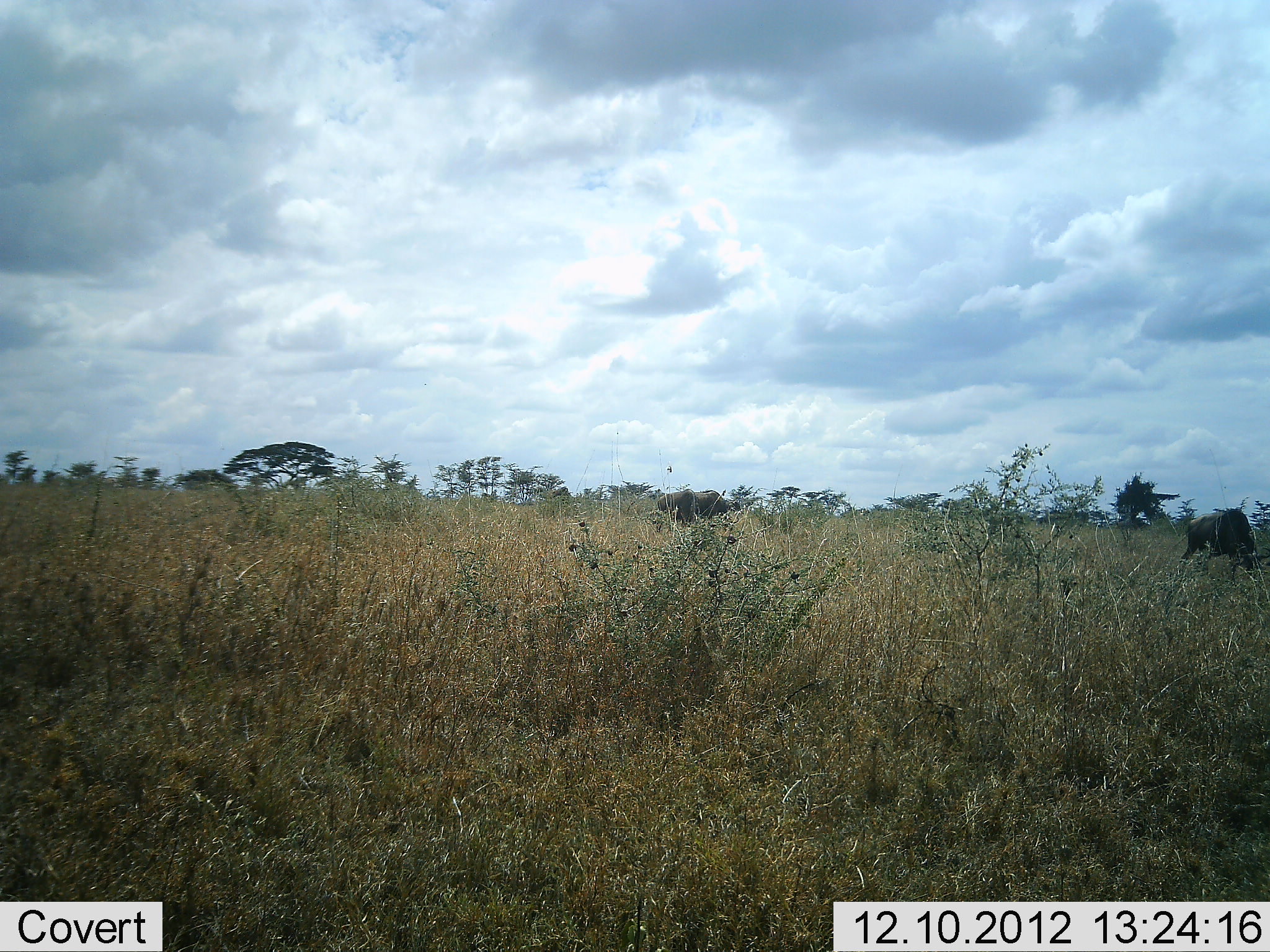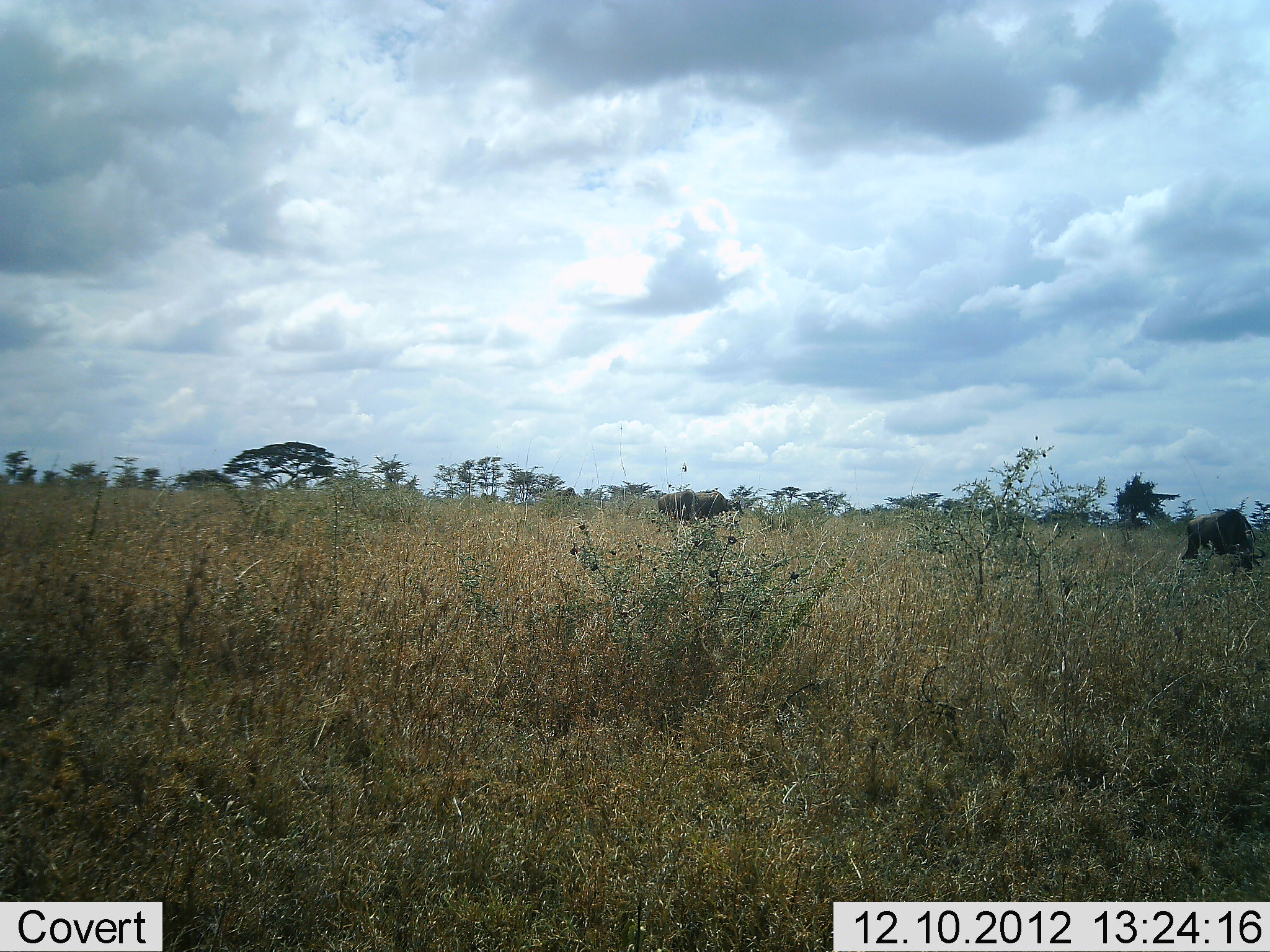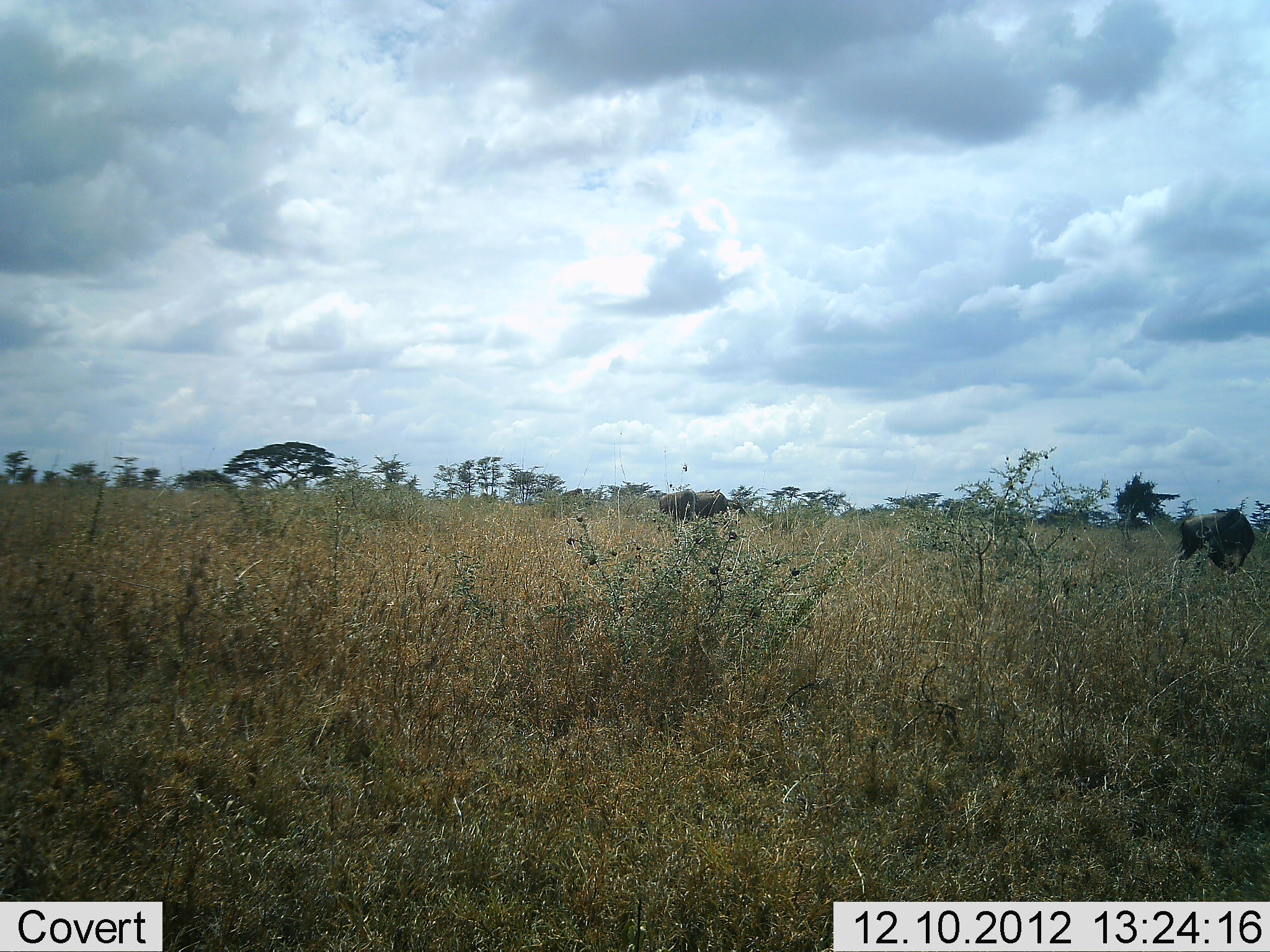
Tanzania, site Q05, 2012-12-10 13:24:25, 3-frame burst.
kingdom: Animalia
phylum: Chordata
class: Mammalia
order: Artiodactyla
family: Bovidae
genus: Connochaetes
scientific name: Connochaetes taurinus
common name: blue wildebeest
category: wildebeest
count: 2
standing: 20%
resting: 0%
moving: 10%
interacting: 0%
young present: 0%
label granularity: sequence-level